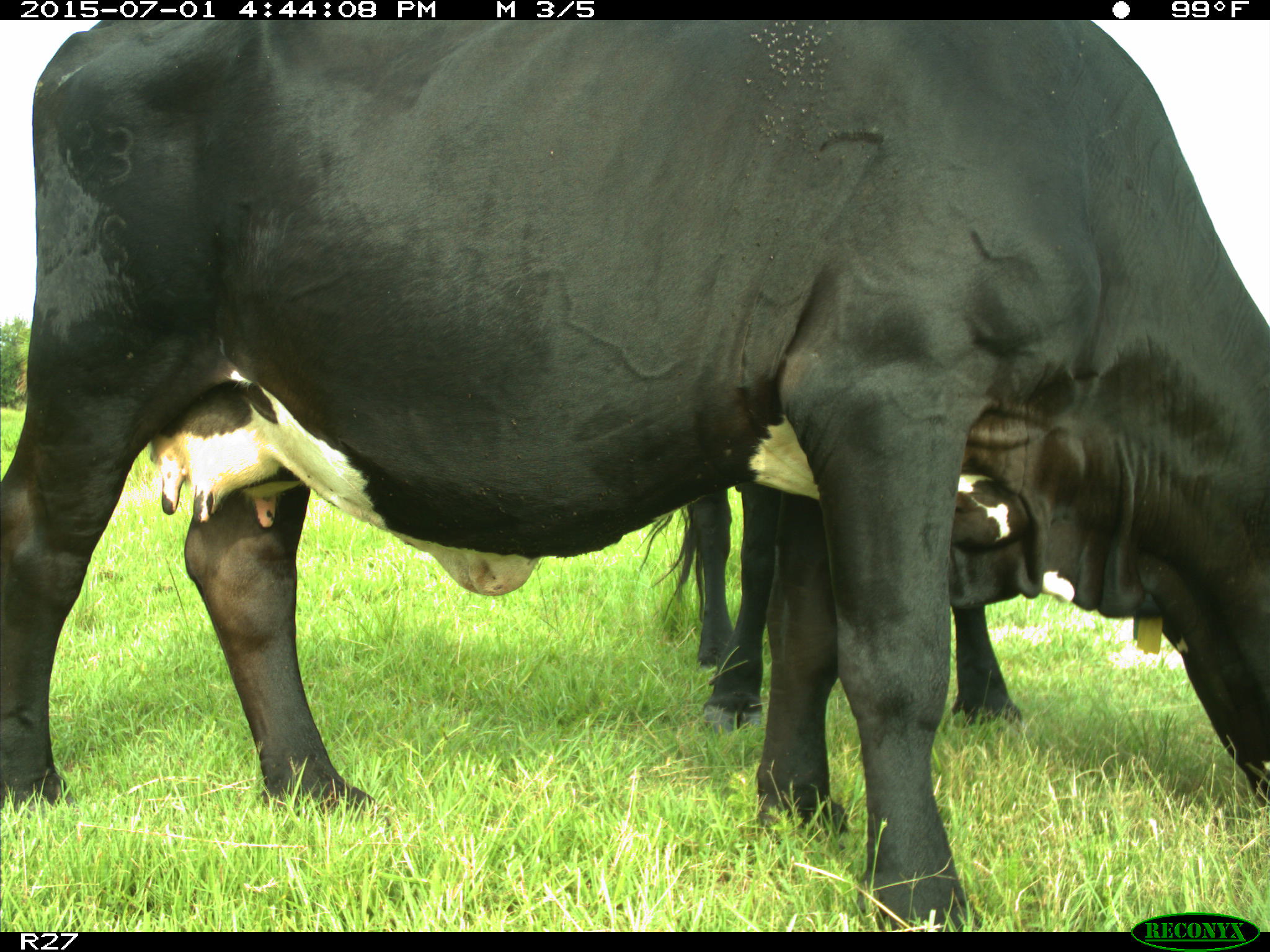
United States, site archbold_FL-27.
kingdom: Animalia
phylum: Chordata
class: Mammalia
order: Artiodactyla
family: Bovidae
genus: Bos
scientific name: Bos taurus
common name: domestic cow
Bos taurus (domestic cow).